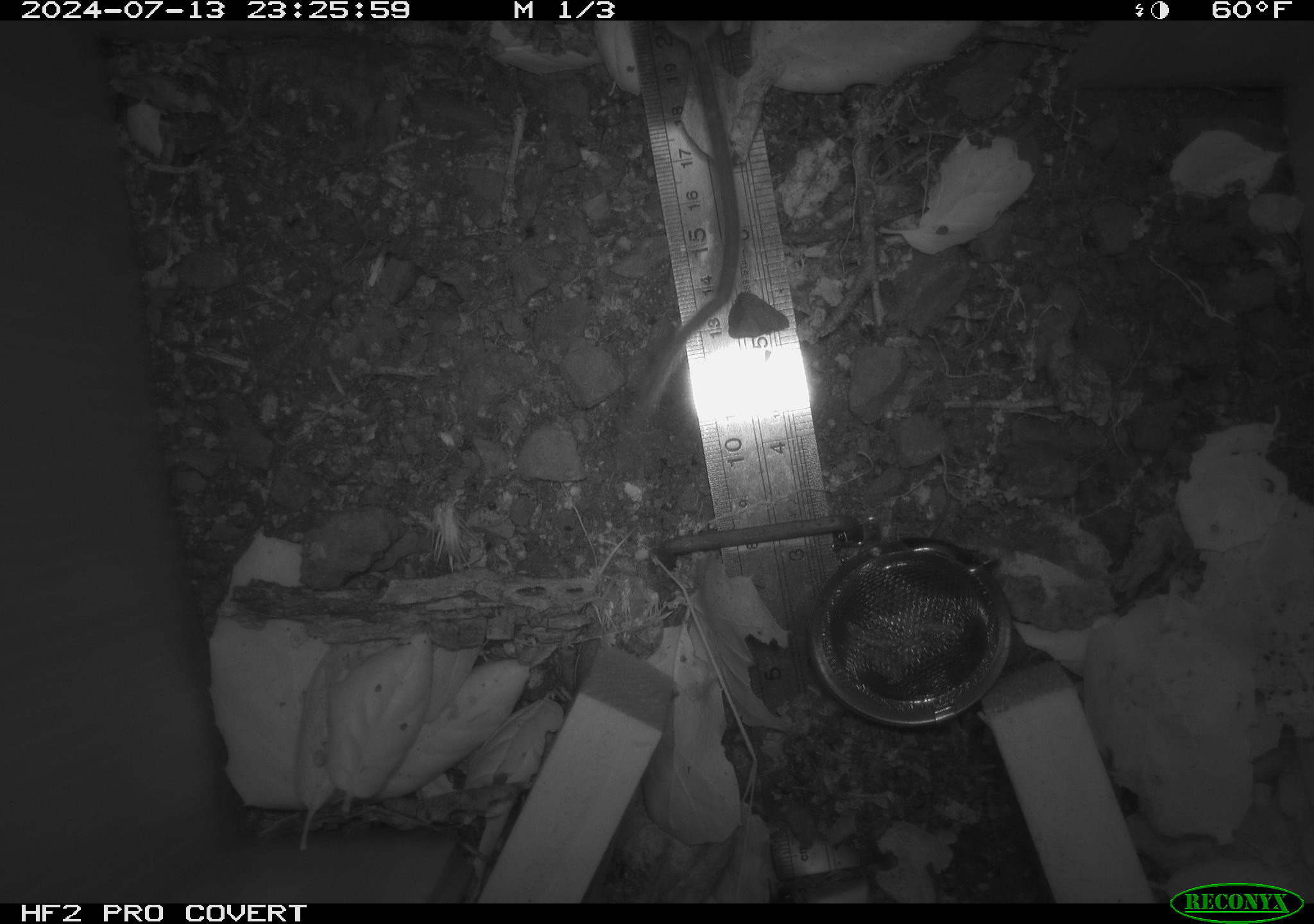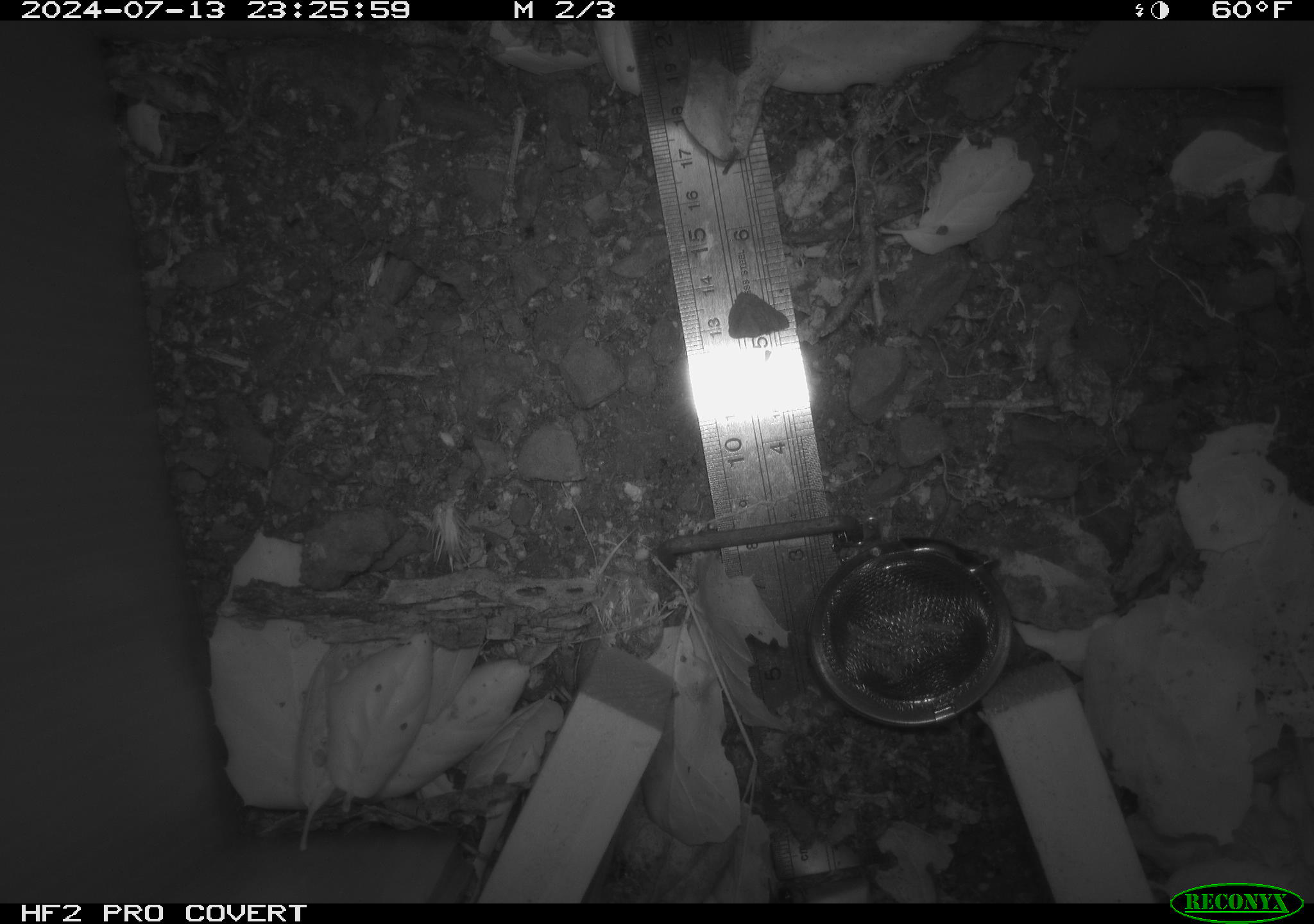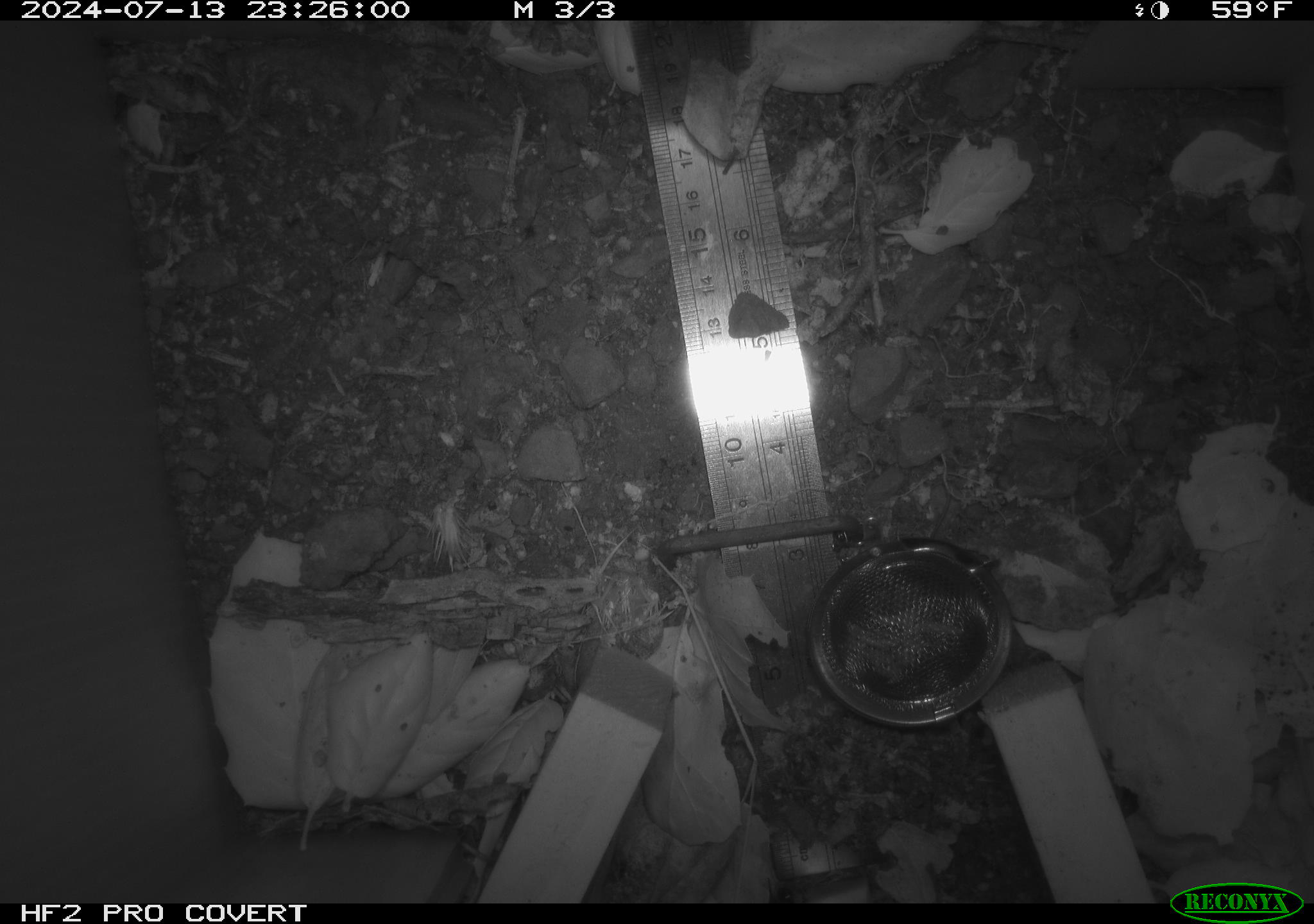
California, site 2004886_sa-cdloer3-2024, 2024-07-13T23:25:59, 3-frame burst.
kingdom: Animalia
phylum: Chordata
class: Mammalia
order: Rodentia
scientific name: Rodentia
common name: rodent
Rodent (Rodentia).